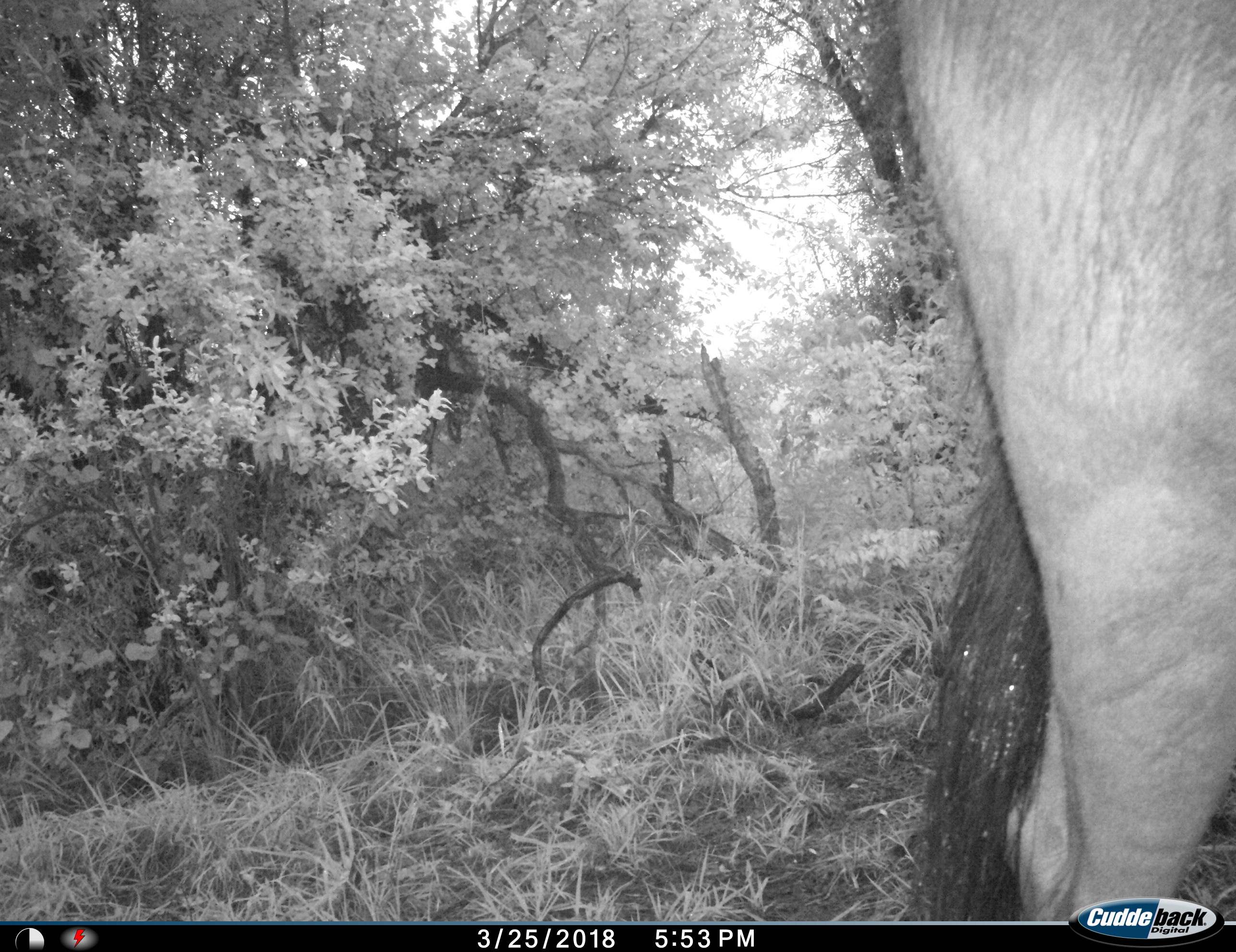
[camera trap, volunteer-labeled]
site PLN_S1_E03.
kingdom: Animalia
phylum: Chordata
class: Mammalia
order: Artiodactyla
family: Bovidae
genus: Connochaetes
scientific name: Connochaetes taurinus taurinus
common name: blue wildebeest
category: wildebeestblue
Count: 1.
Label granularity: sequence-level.